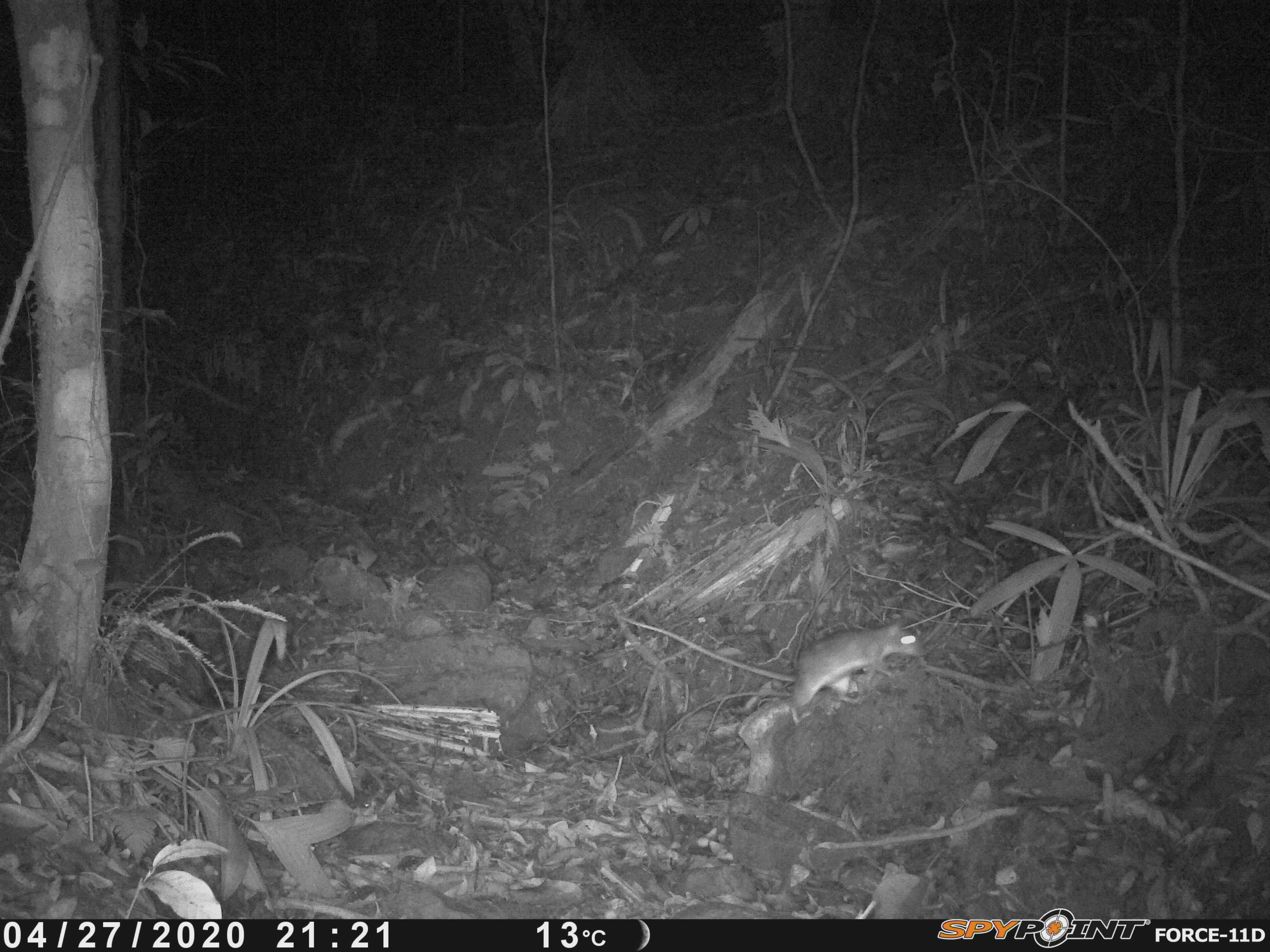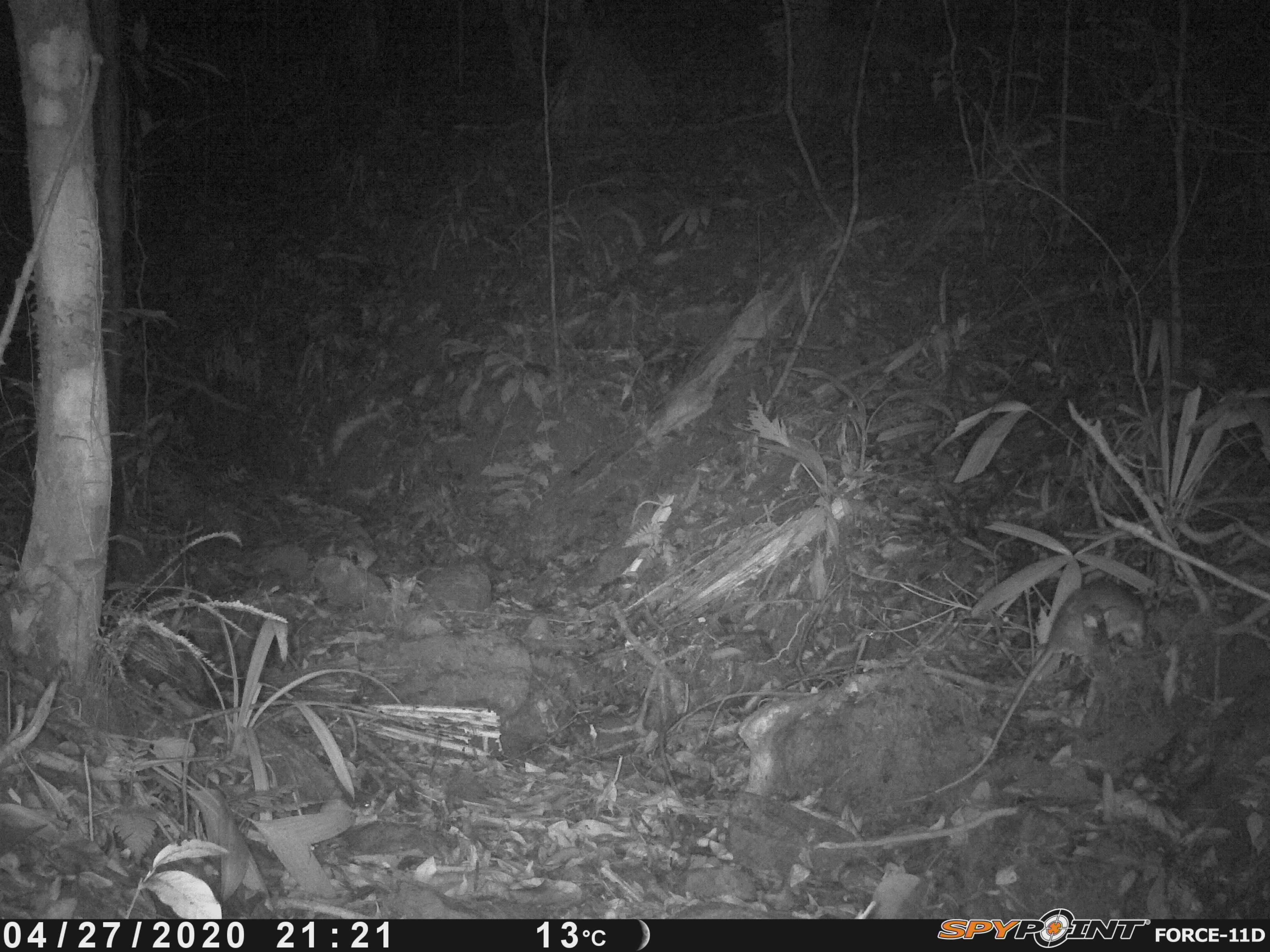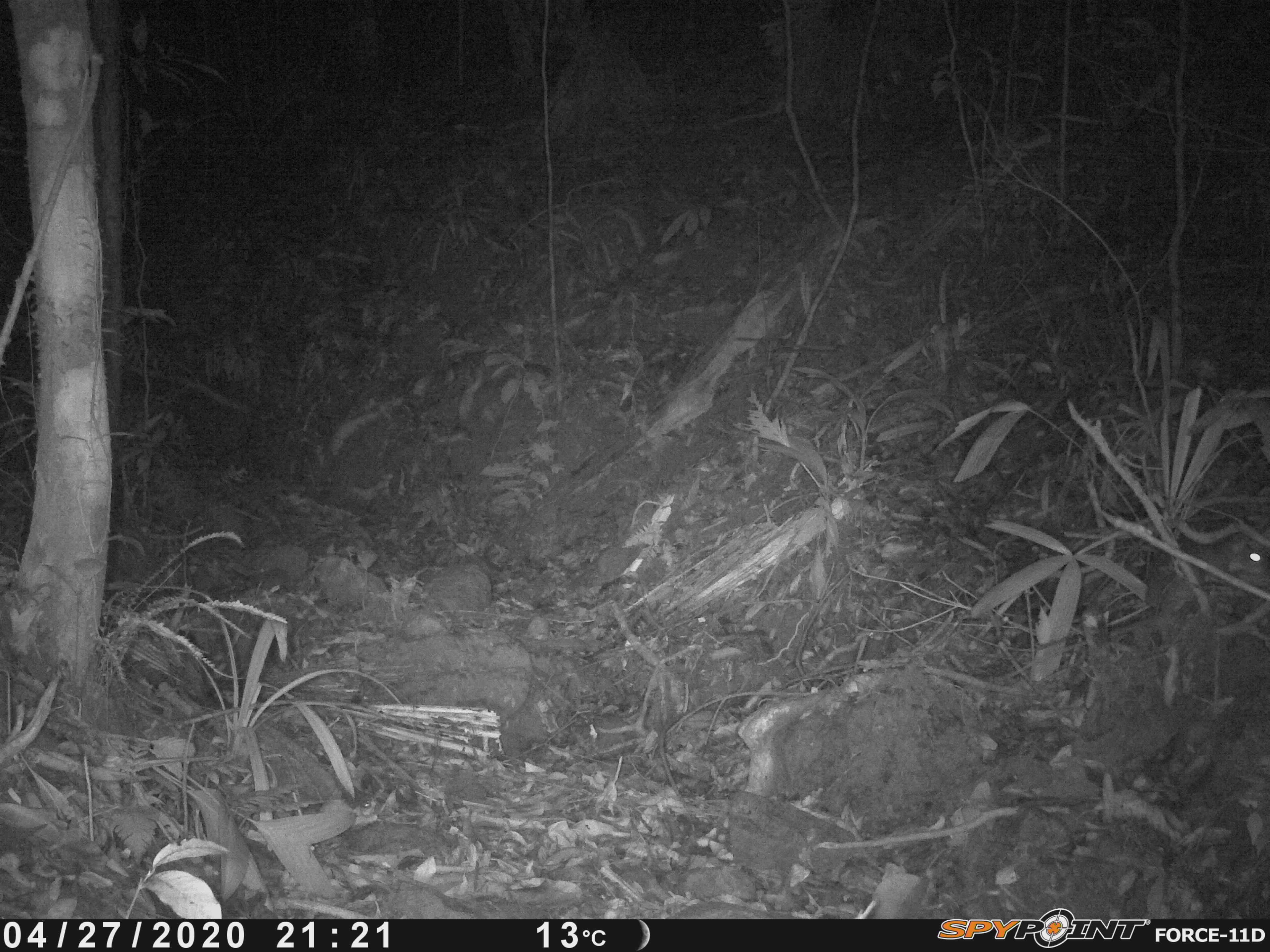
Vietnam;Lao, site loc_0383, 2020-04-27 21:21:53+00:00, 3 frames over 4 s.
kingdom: Animalia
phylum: Chordata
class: Mammalia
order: Rodentia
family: Muridae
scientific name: Muridae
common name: old-world mice and rats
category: unidentified murid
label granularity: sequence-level